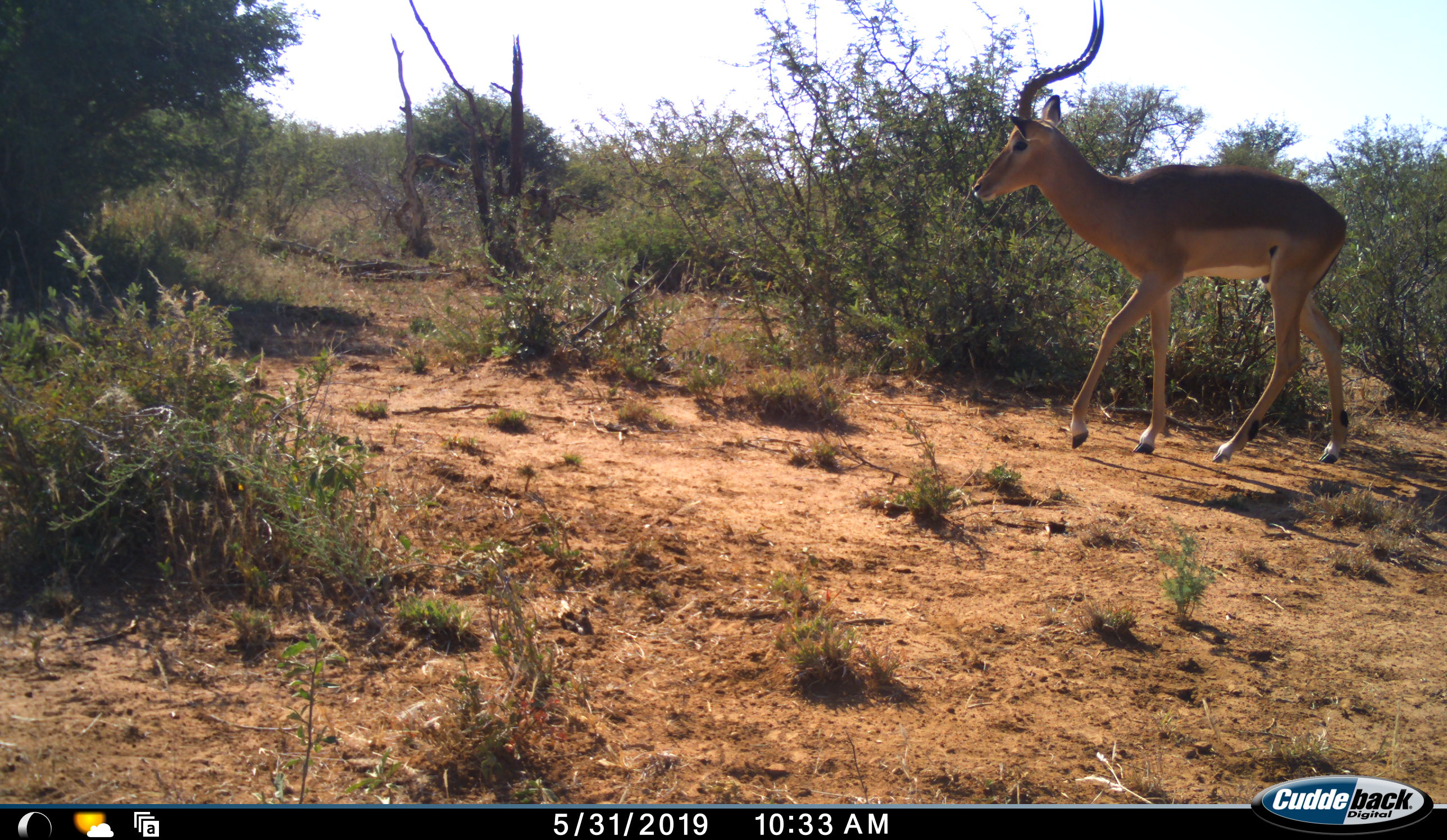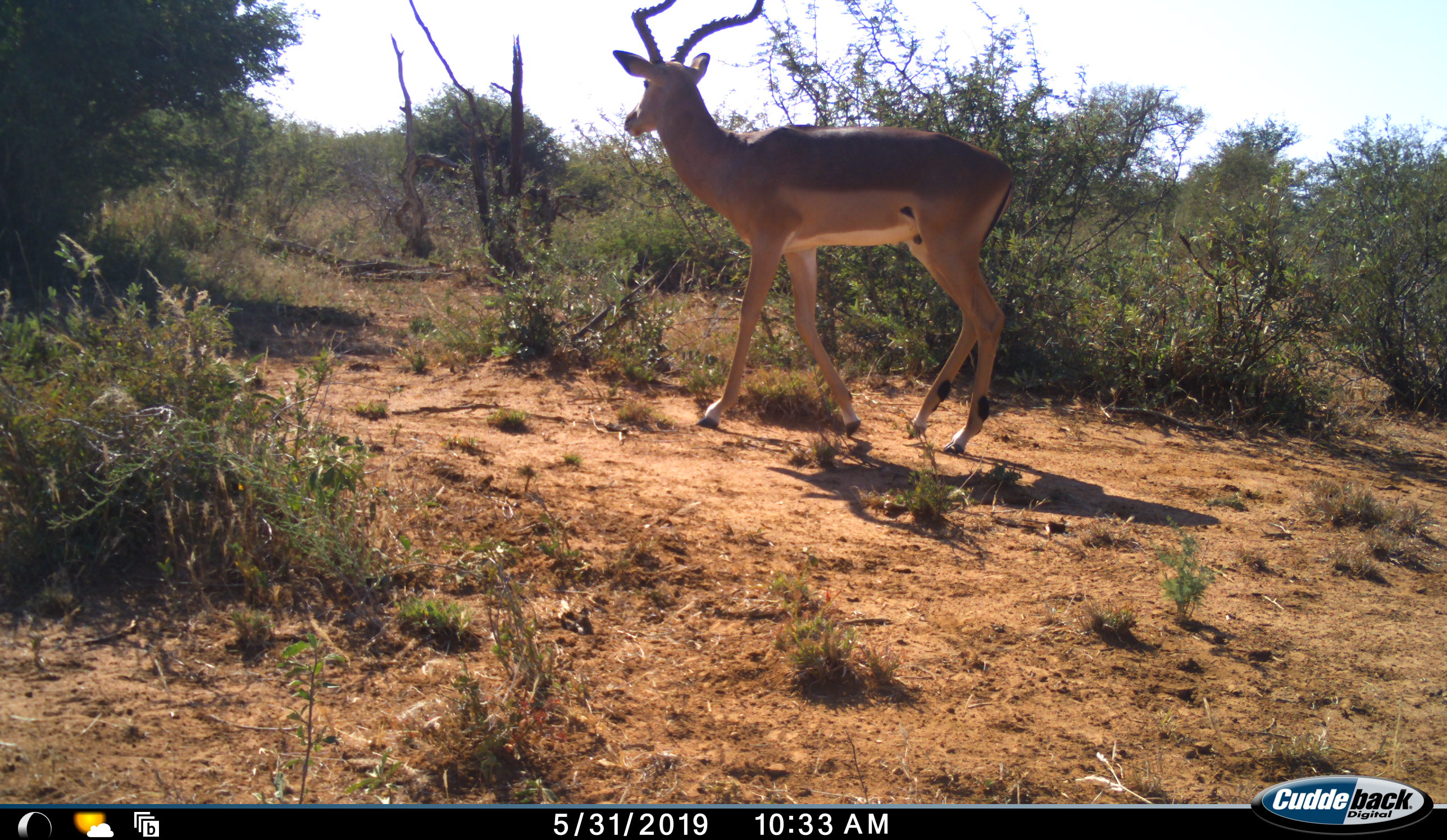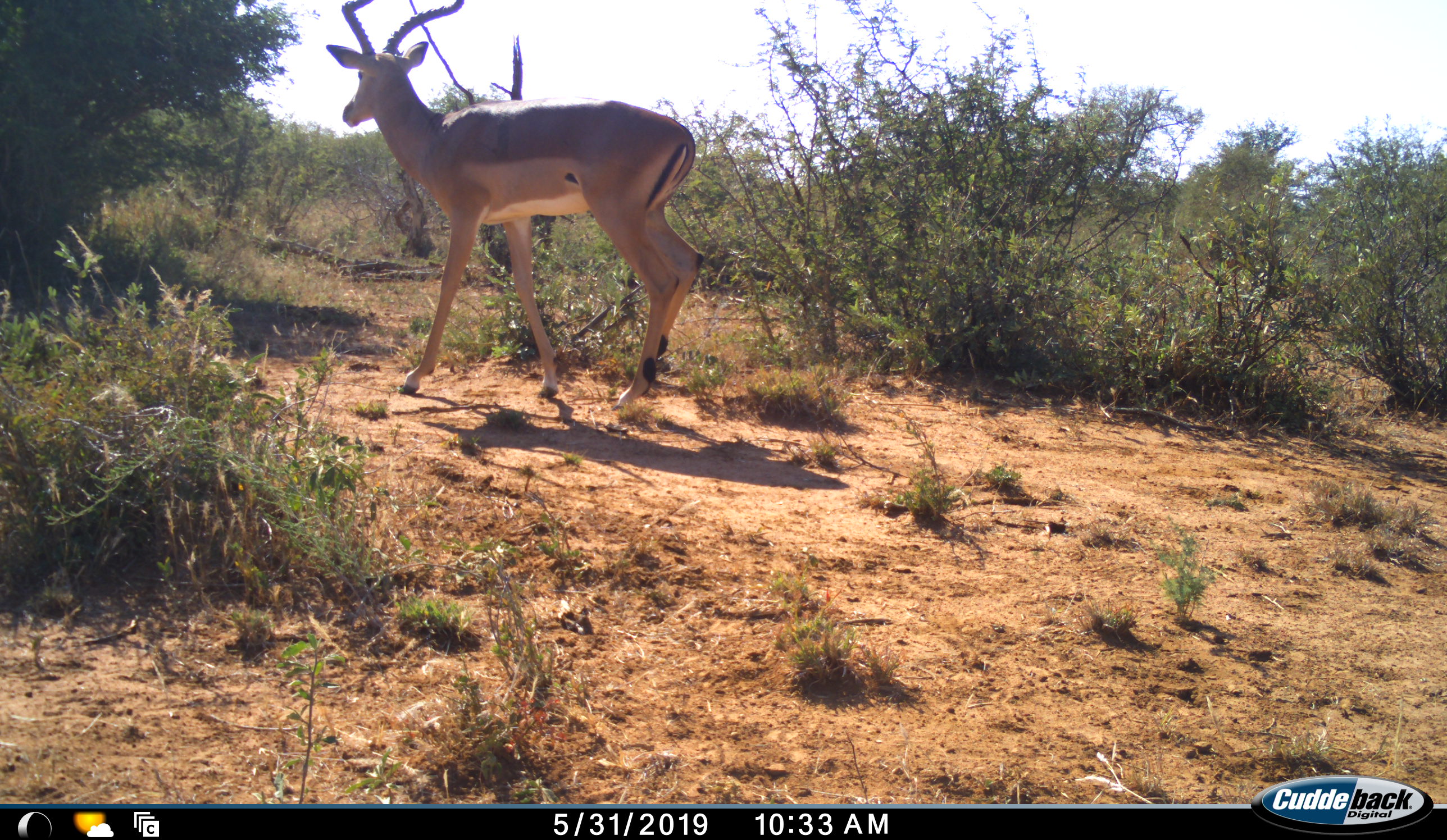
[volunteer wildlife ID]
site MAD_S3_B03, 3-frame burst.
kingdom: Animalia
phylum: Chordata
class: Mammalia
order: Artiodactyla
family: Bovidae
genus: Aepyceros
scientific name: Aepyceros melampus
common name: impala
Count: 1.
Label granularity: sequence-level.